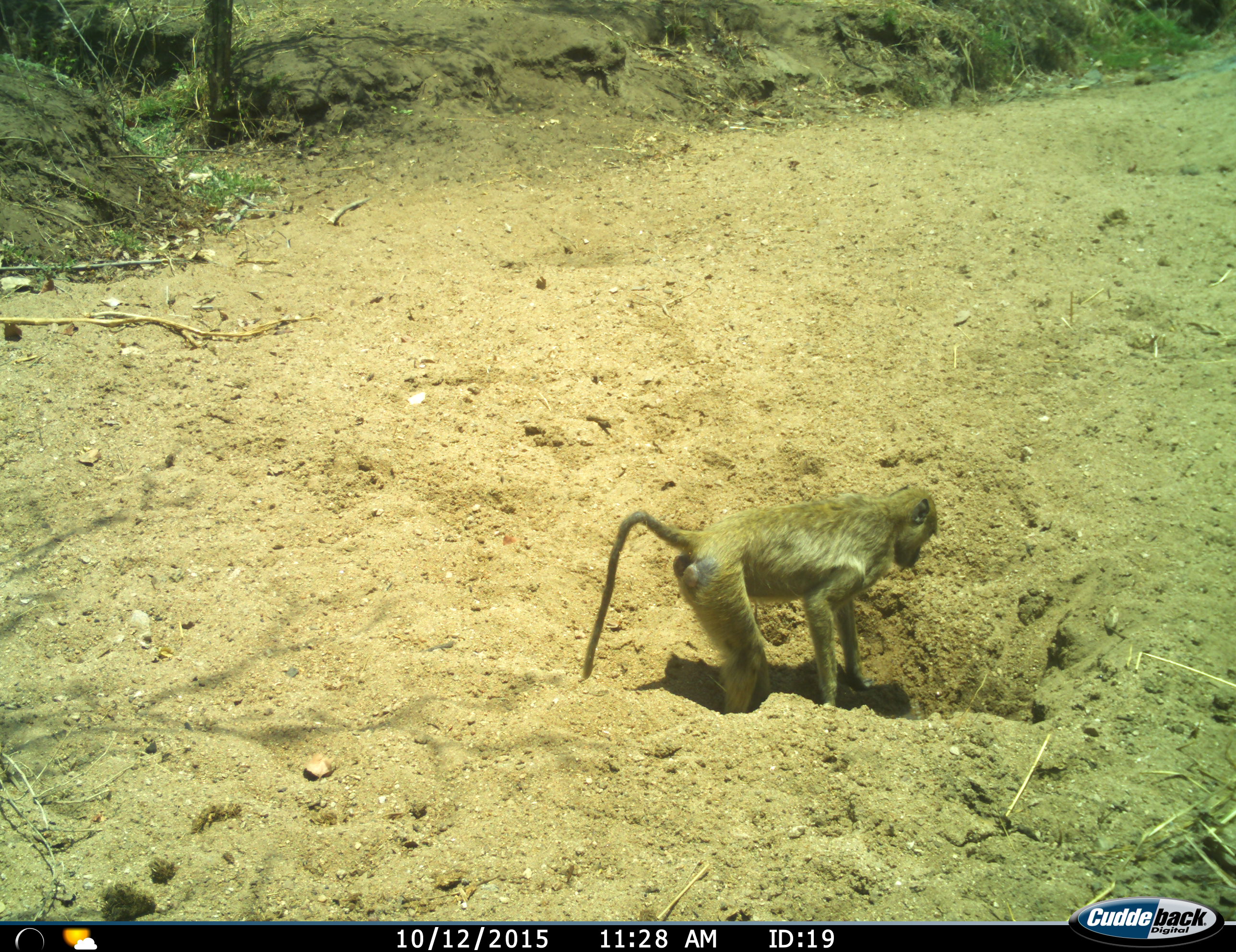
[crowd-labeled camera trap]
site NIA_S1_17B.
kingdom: Animalia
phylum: Chordata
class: Mammalia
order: Primates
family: Cercopithecidae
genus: Papio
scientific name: Papio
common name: baboon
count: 1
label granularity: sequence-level